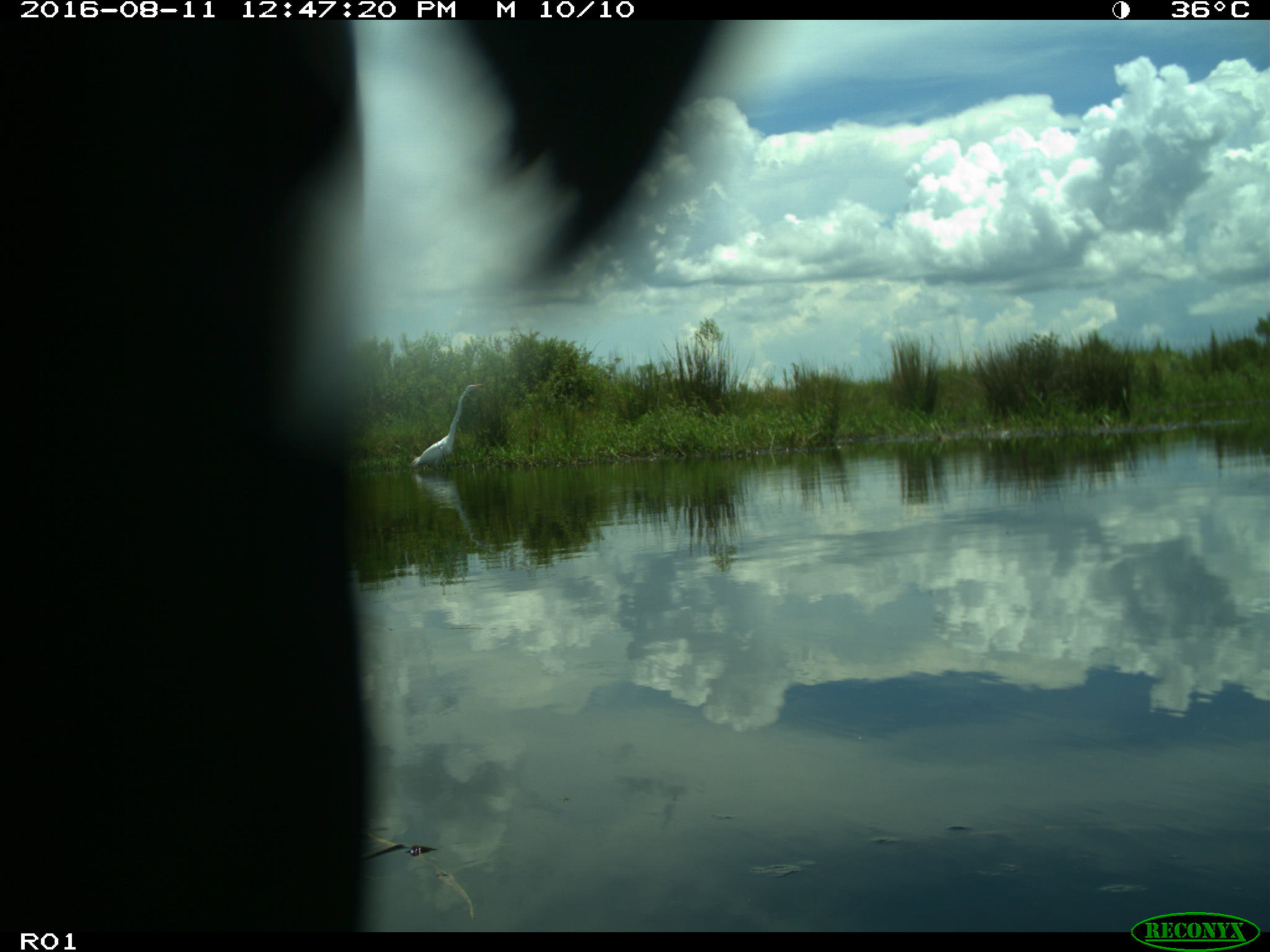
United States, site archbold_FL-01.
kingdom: Animalia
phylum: Chordata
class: Aves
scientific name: Aves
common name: birds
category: unidentified bird